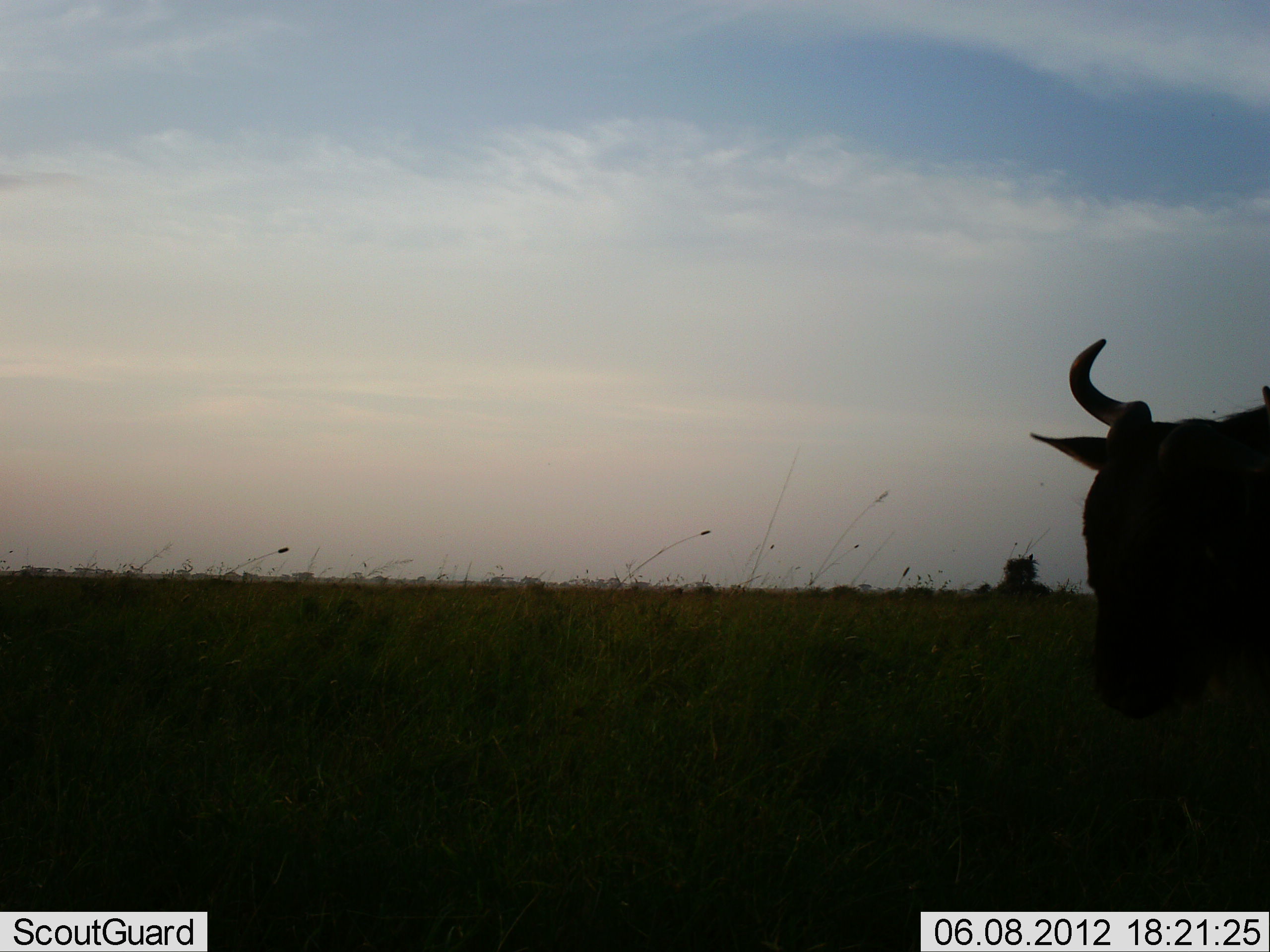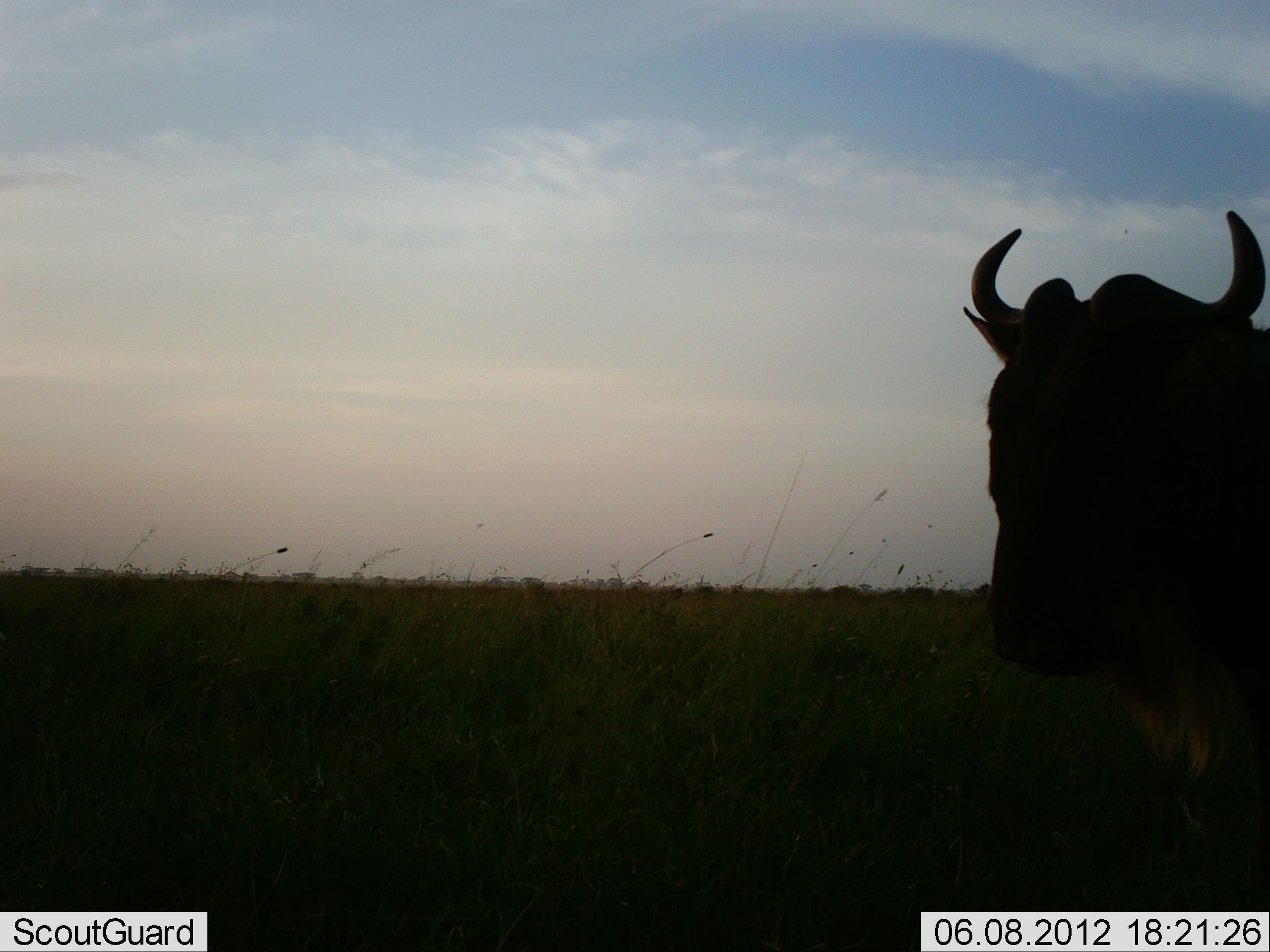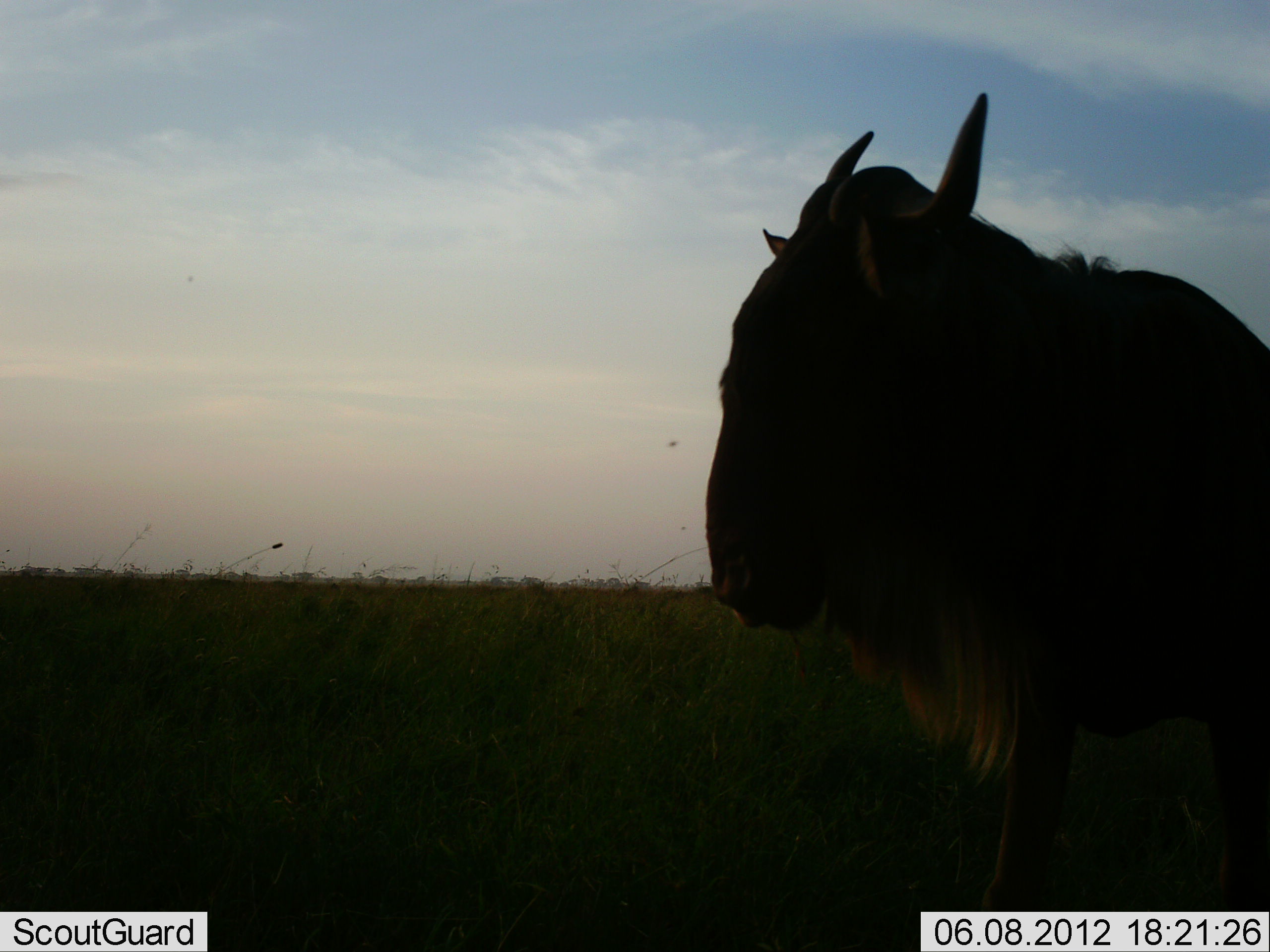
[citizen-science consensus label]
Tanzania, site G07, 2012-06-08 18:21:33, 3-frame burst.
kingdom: Animalia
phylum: Chordata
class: Mammalia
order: Artiodactyla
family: Bovidae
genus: Connochaetes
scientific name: Connochaetes taurinus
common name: blue wildebeest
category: wildebeest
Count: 1.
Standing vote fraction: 10%.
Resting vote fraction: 0%.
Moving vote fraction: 90%.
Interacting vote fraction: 0%.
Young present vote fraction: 0%.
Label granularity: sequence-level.